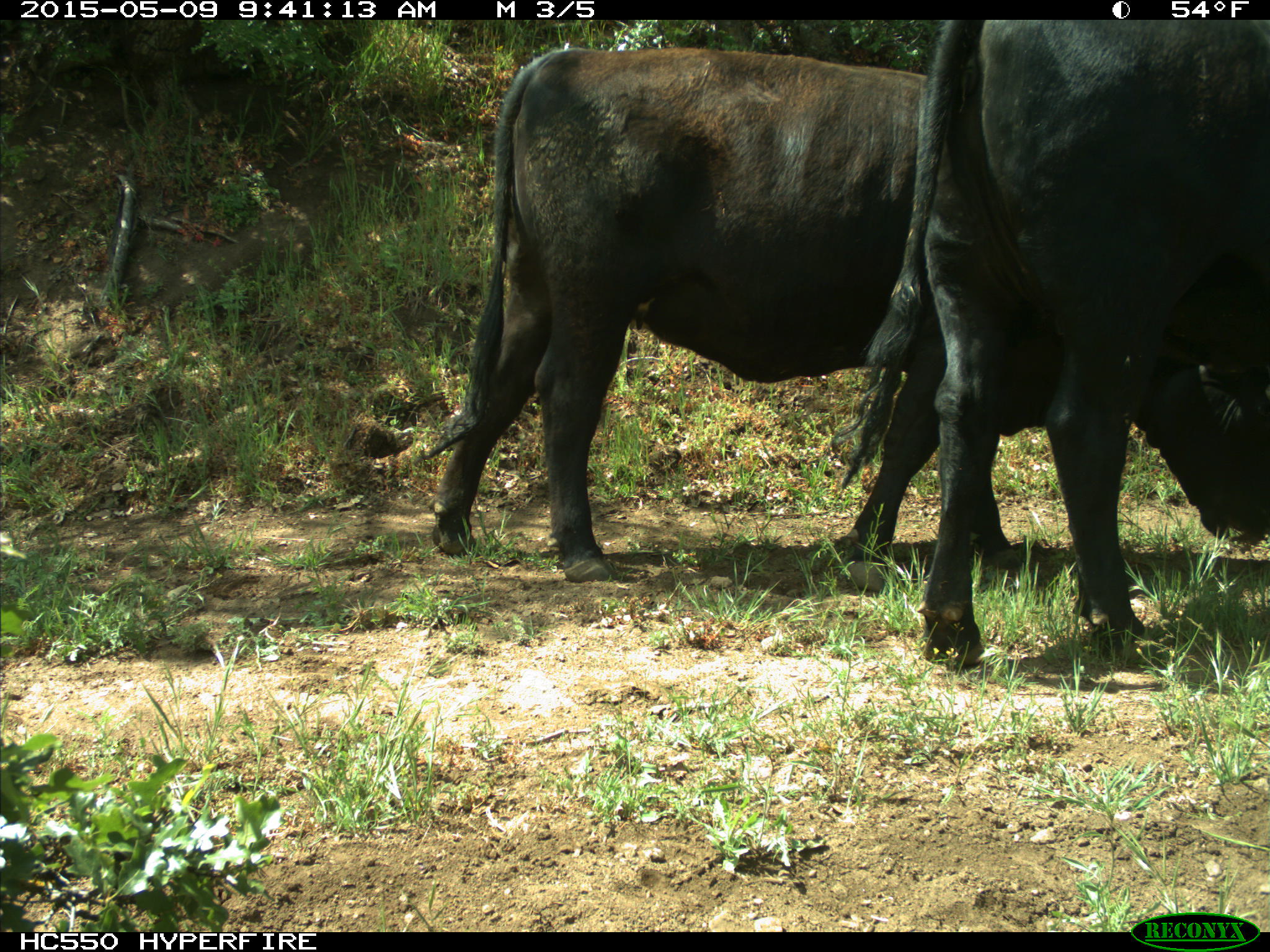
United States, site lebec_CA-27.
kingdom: Animalia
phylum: Chordata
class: Mammalia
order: Artiodactyla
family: Bovidae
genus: Bos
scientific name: Bos taurus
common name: domestic cow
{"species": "Bos taurus (domestic cow)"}